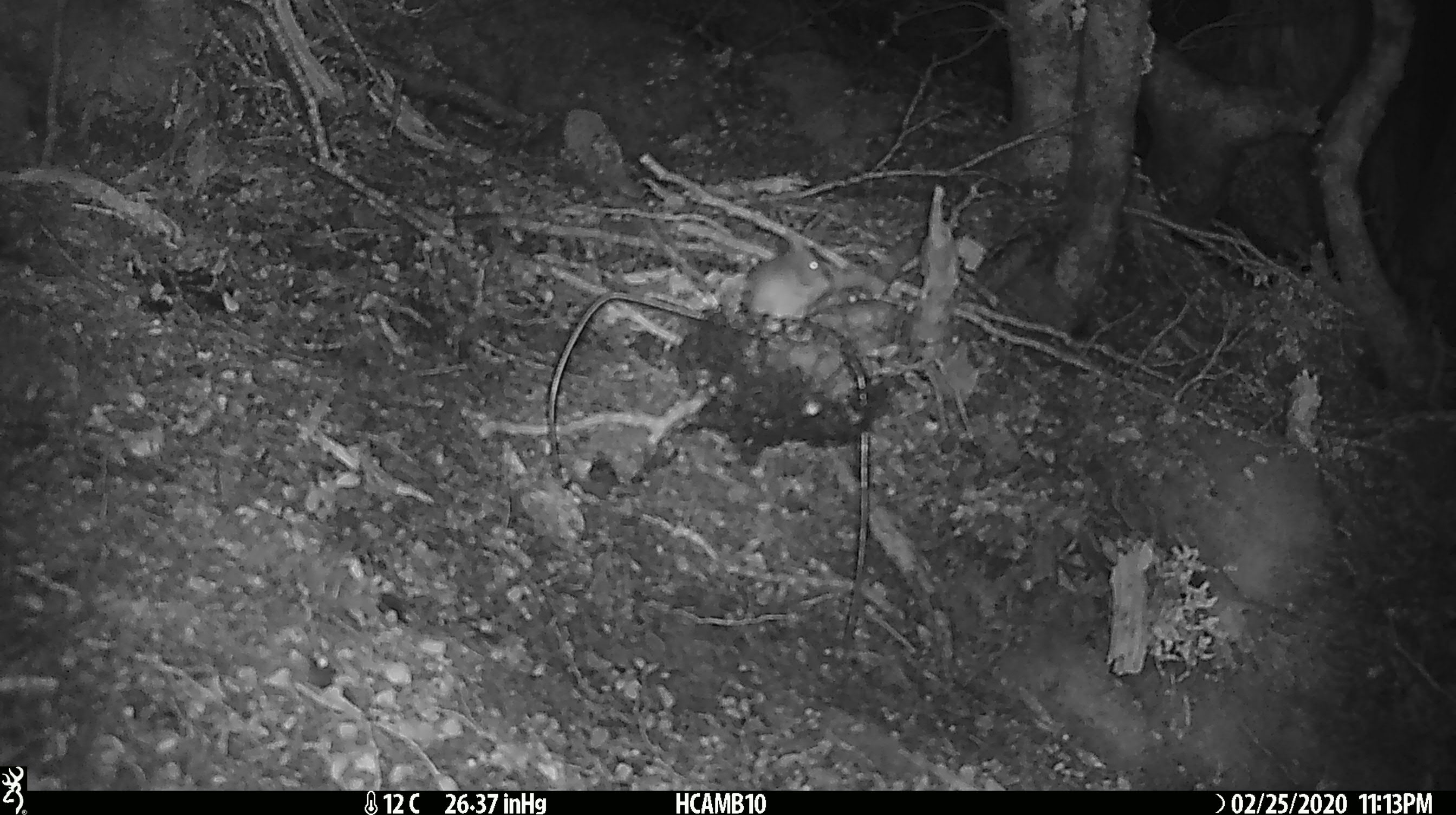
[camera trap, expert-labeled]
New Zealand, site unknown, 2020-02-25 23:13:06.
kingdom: Animalia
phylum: Chordata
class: Mammalia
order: Rodentia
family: Muridae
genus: Mus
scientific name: Mus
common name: mouse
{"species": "mouse (Mus)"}